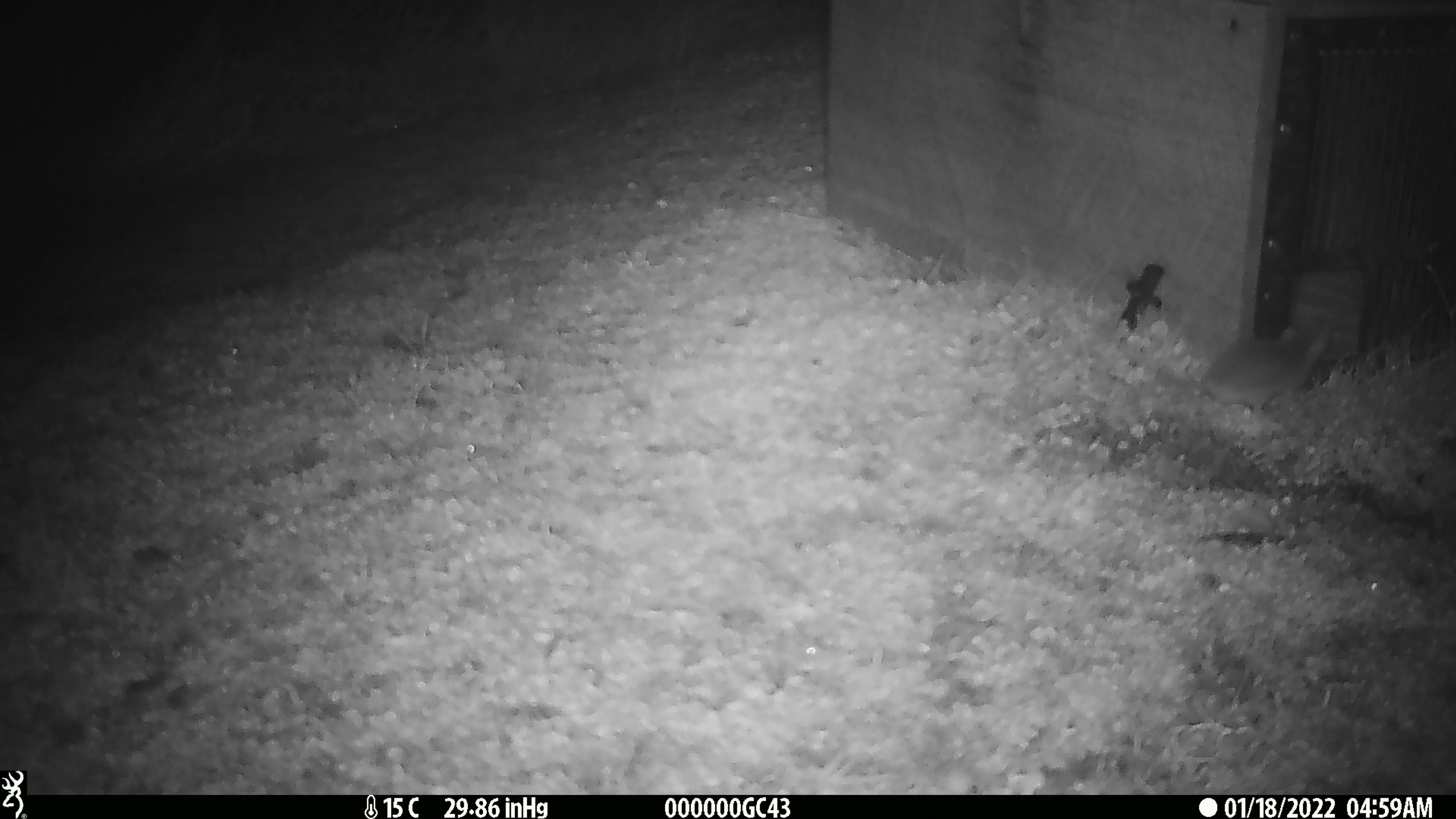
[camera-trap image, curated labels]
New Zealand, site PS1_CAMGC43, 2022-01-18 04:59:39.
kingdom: Animalia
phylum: Chordata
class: Mammalia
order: Rodentia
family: Muridae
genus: Mus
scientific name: Mus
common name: mouse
Mouse (Mus).